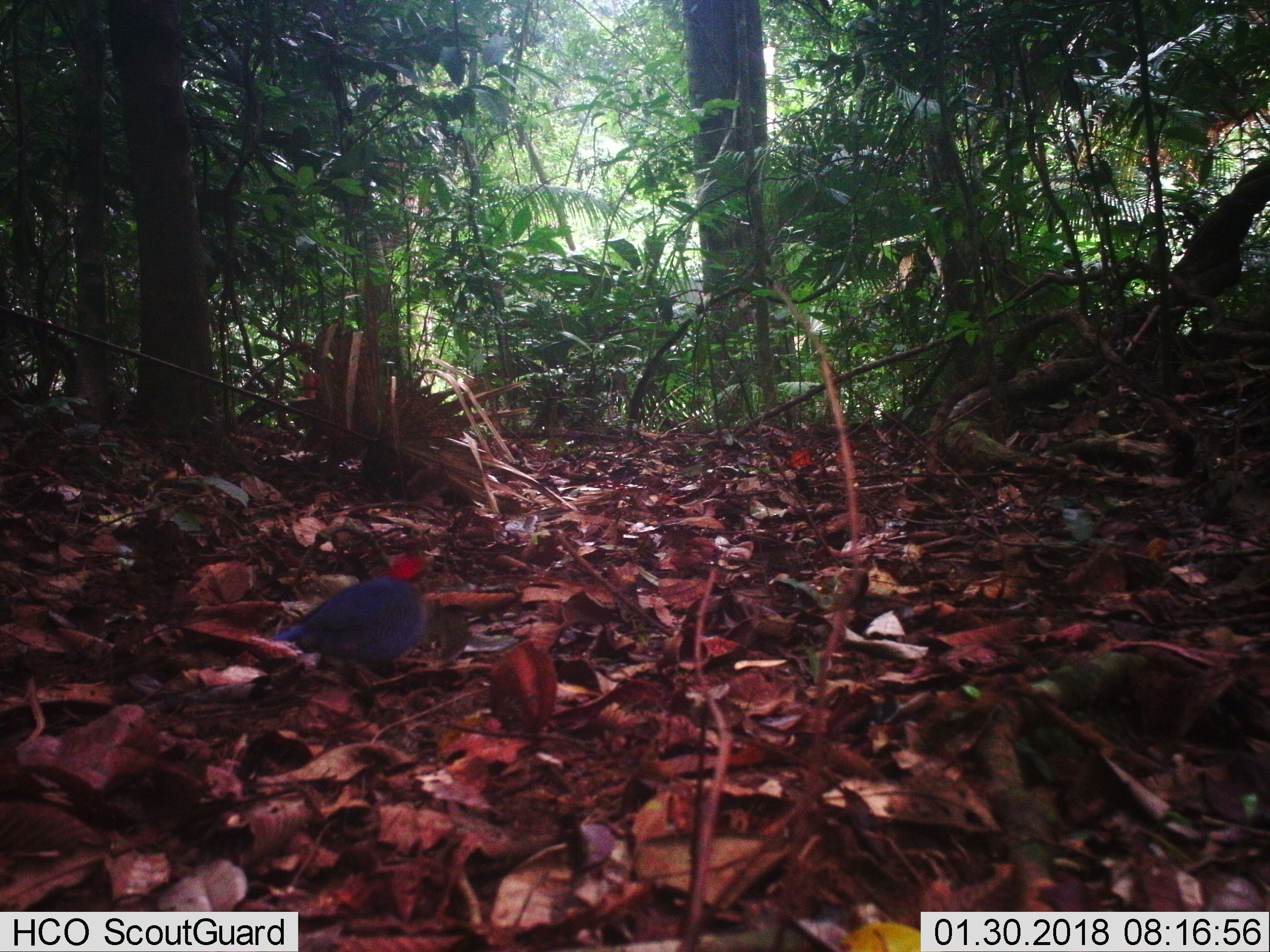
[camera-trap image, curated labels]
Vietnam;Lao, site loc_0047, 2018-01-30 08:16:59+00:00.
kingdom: Animalia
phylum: Chordata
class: Aves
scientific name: Aves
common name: bird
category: unidentified bird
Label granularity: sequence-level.